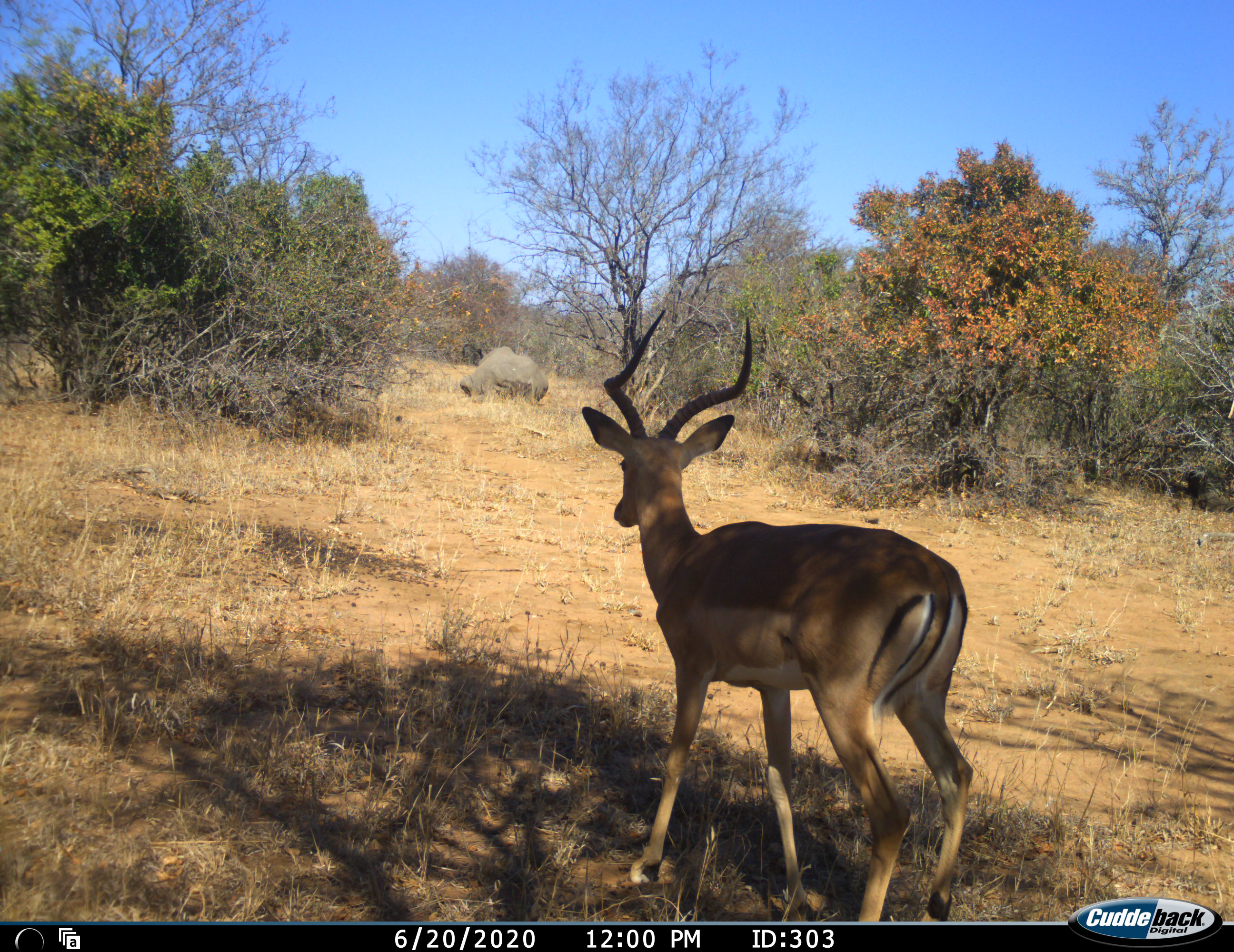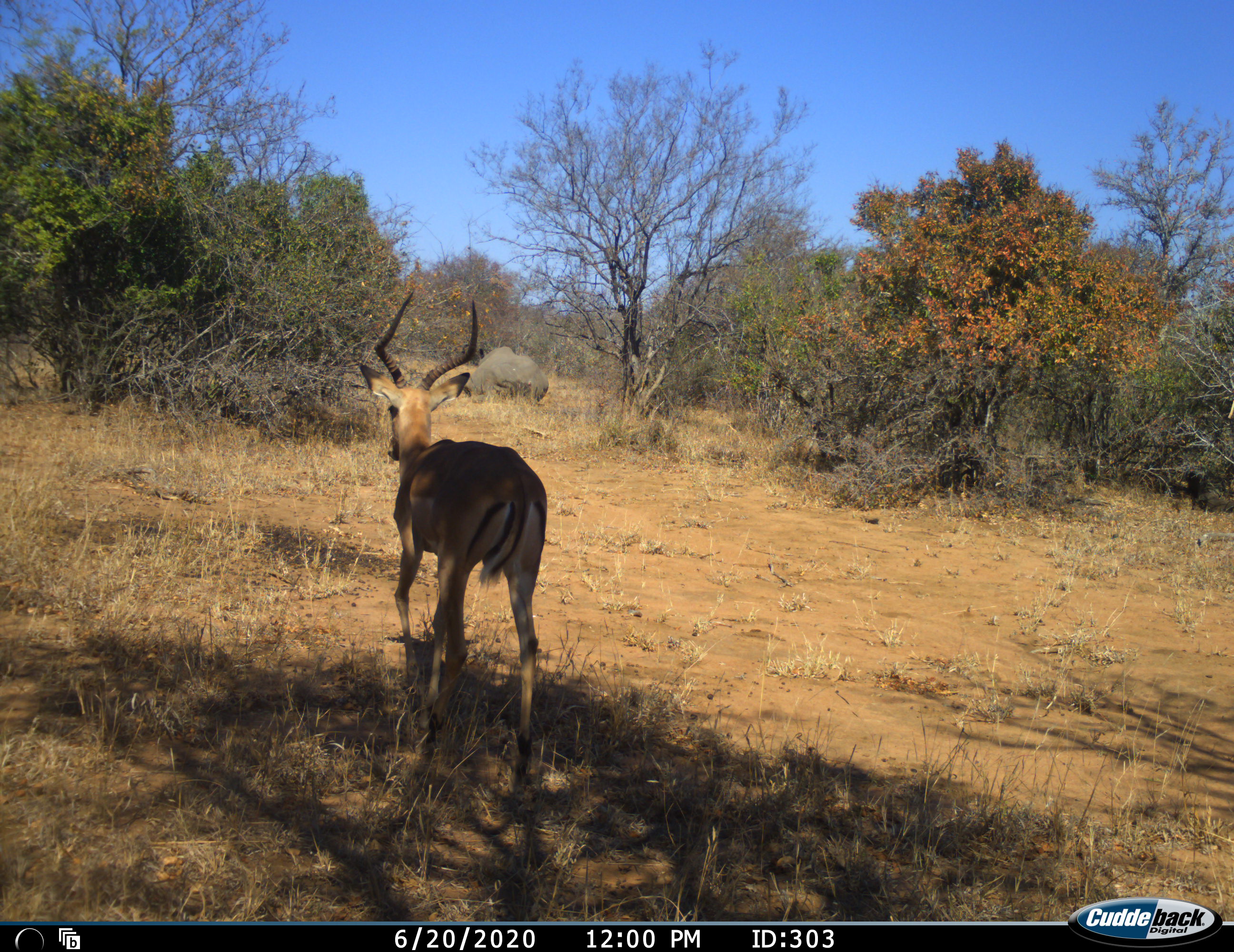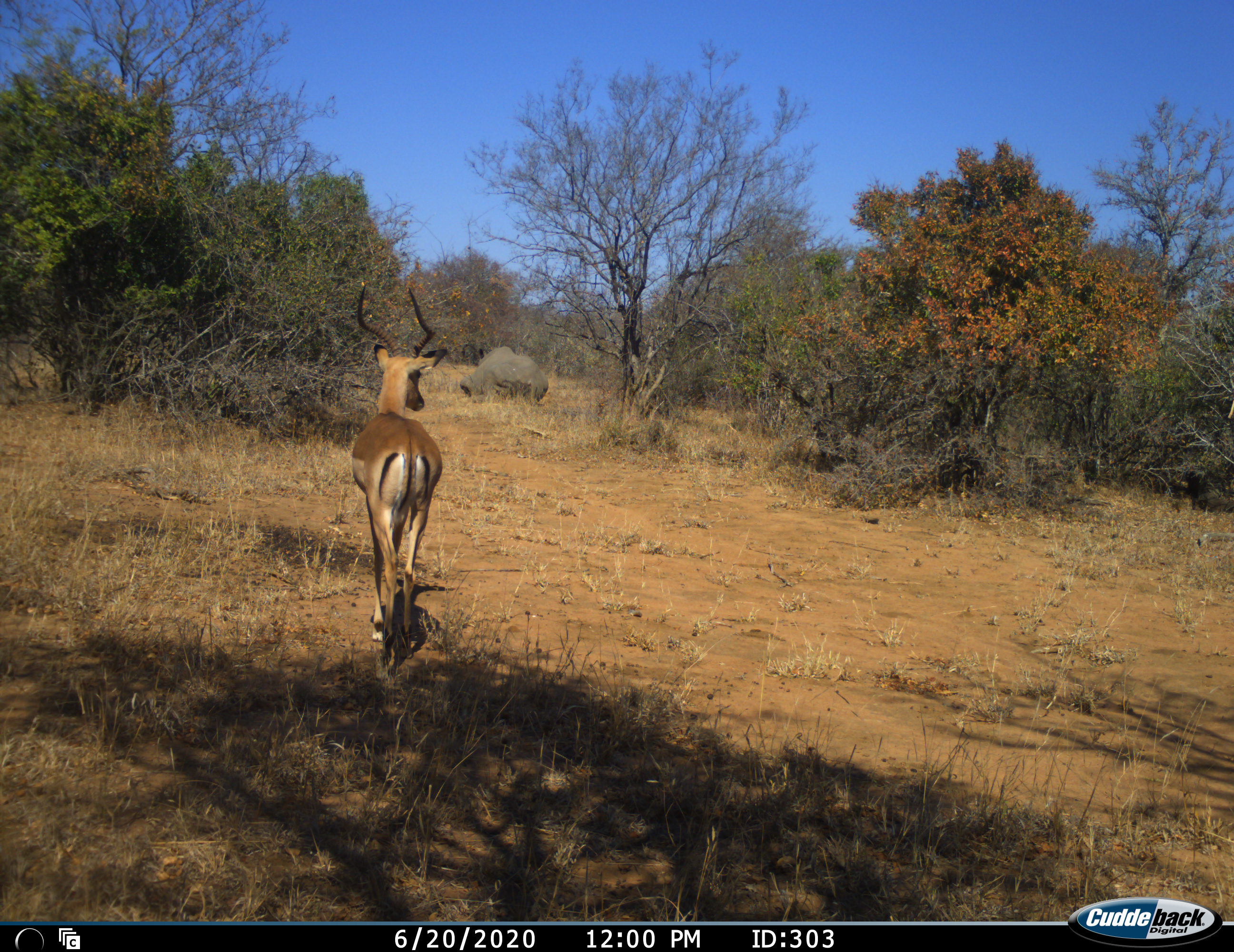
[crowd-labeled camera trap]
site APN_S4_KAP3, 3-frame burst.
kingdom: Animalia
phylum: Chordata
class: Mammalia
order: Artiodactyla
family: Bovidae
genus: Aepyceros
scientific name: Aepyceros melampus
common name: impala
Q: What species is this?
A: Impala (Aepyceros melampus).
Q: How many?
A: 1.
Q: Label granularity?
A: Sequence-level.